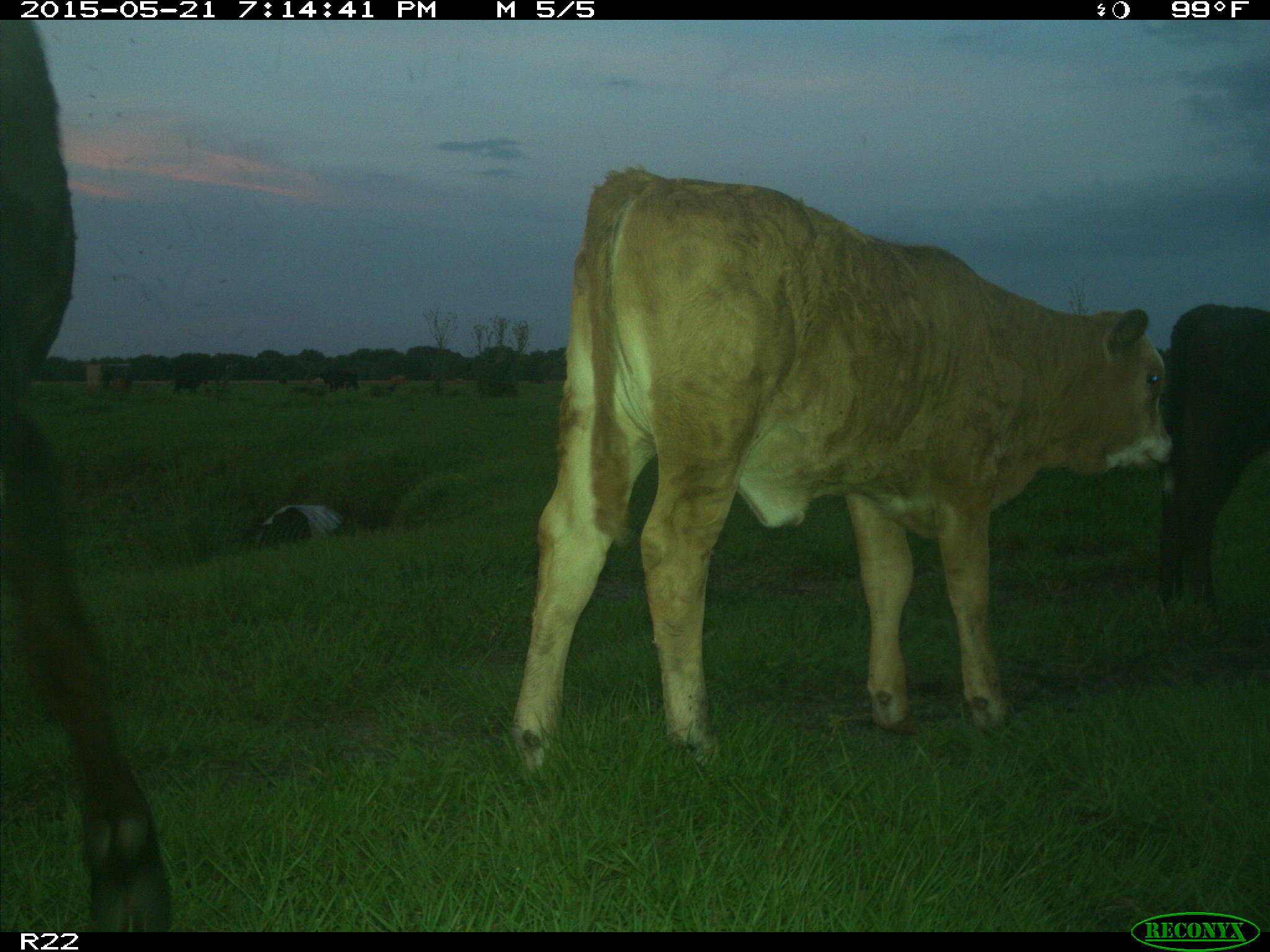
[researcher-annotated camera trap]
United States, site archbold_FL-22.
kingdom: Animalia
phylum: Chordata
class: Mammalia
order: Artiodactyla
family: Bovidae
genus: Bos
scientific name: Bos taurus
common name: domestic cow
Bos taurus (domestic cow).